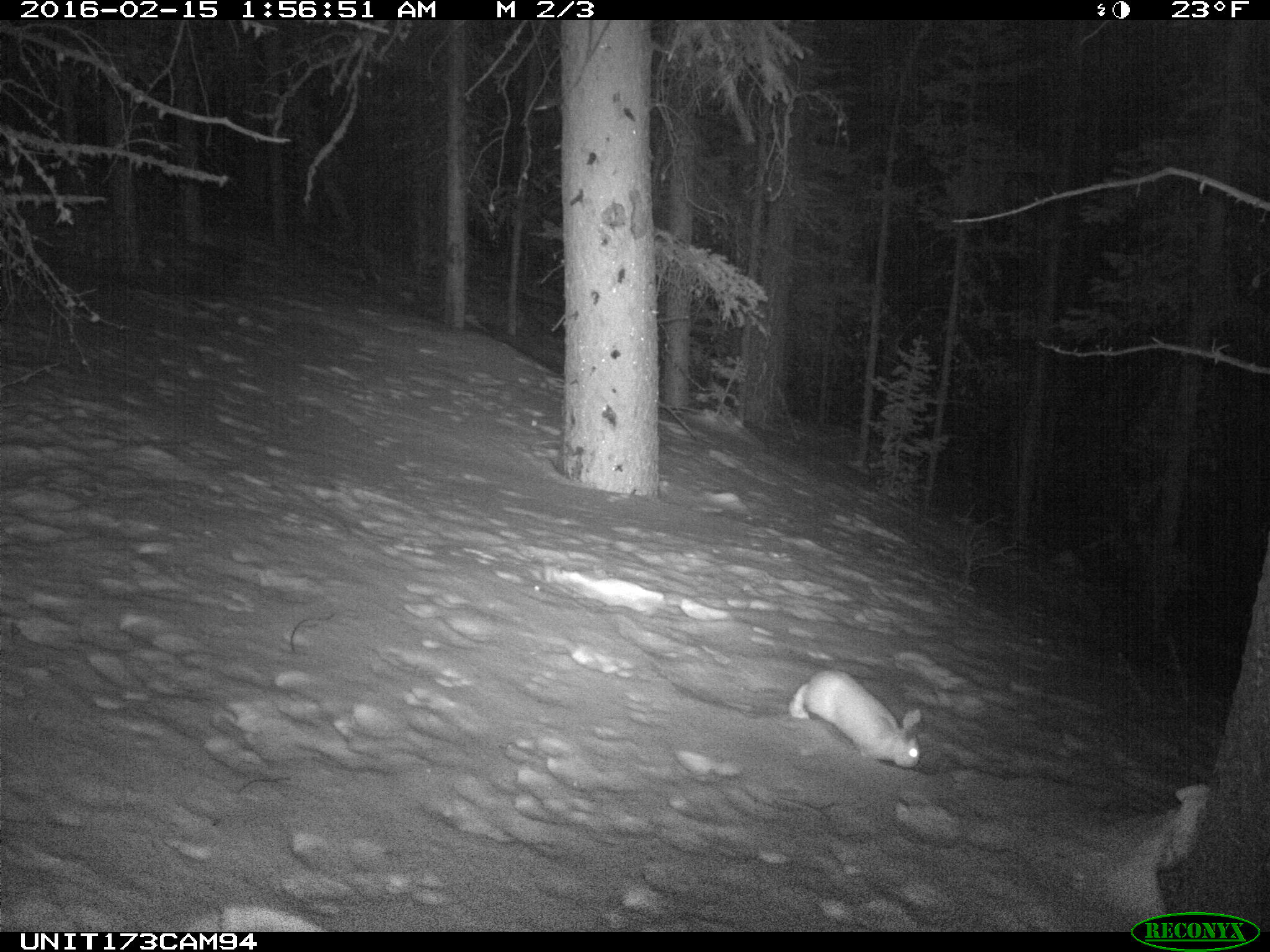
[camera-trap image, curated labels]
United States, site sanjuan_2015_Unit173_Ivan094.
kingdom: Animalia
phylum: Chordata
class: Mammalia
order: Lagomorpha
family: Leporidae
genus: Lepus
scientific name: Lepus americanus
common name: snowshoe hare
Lepus americanus (snowshoe hare).